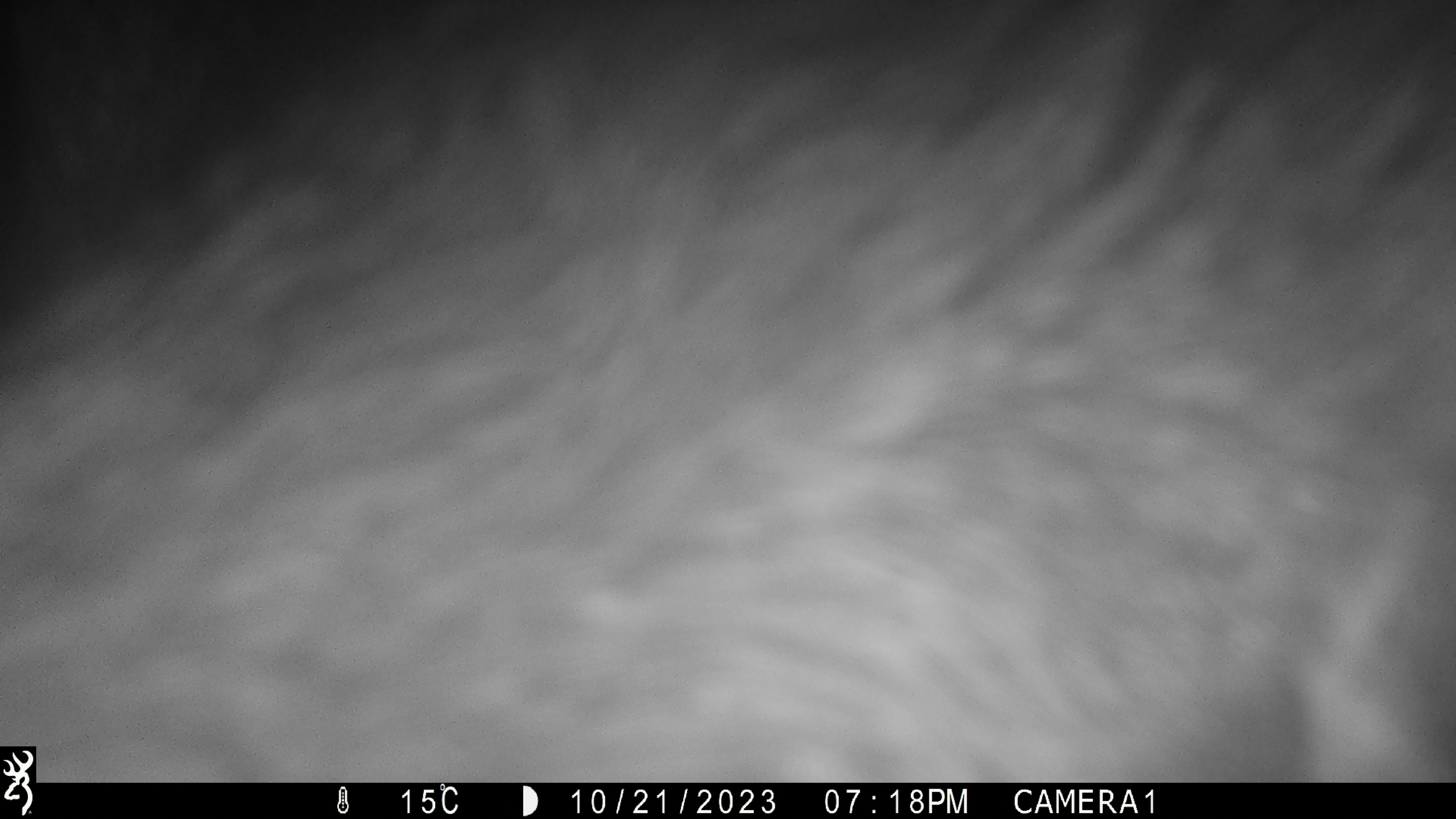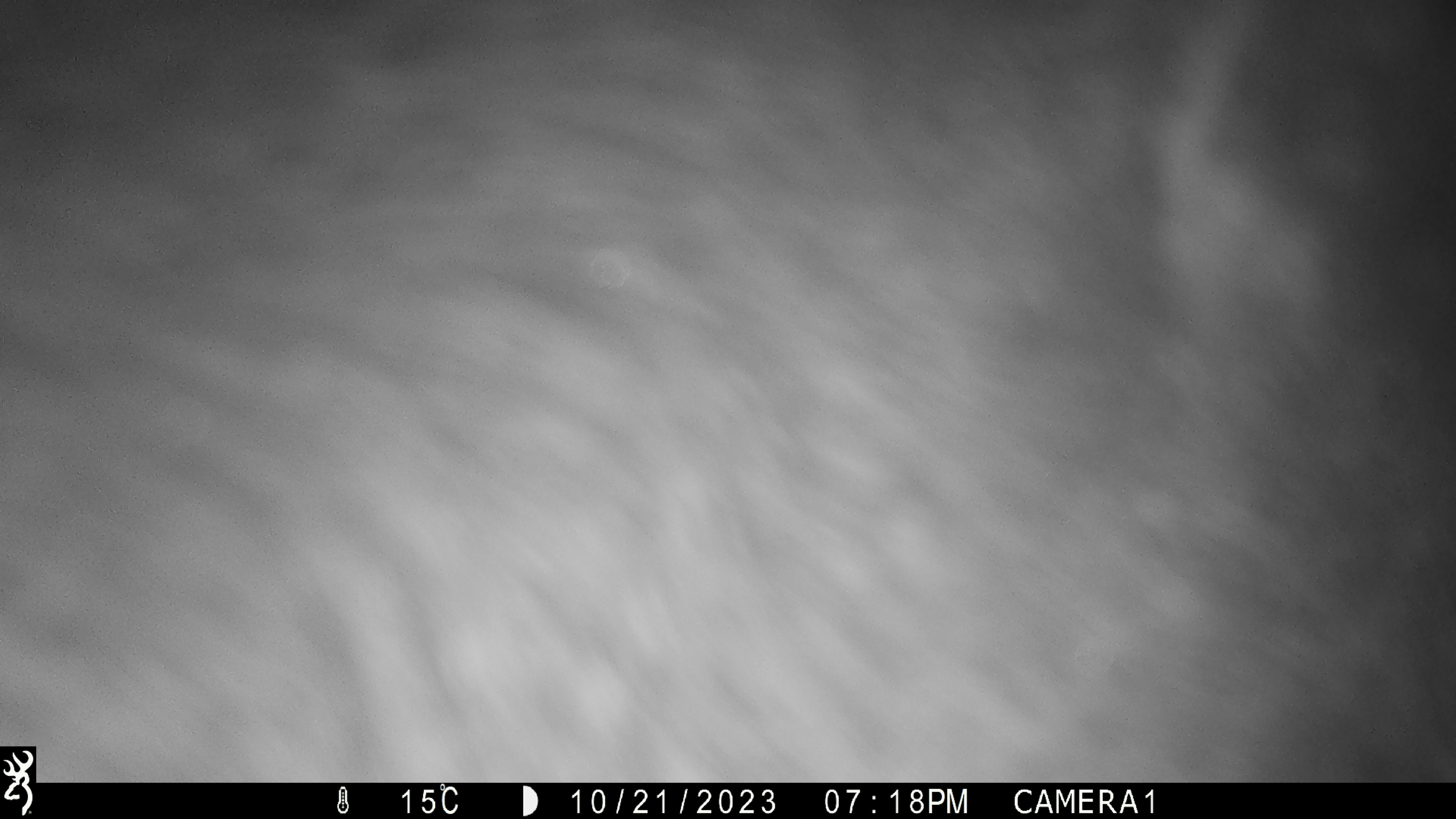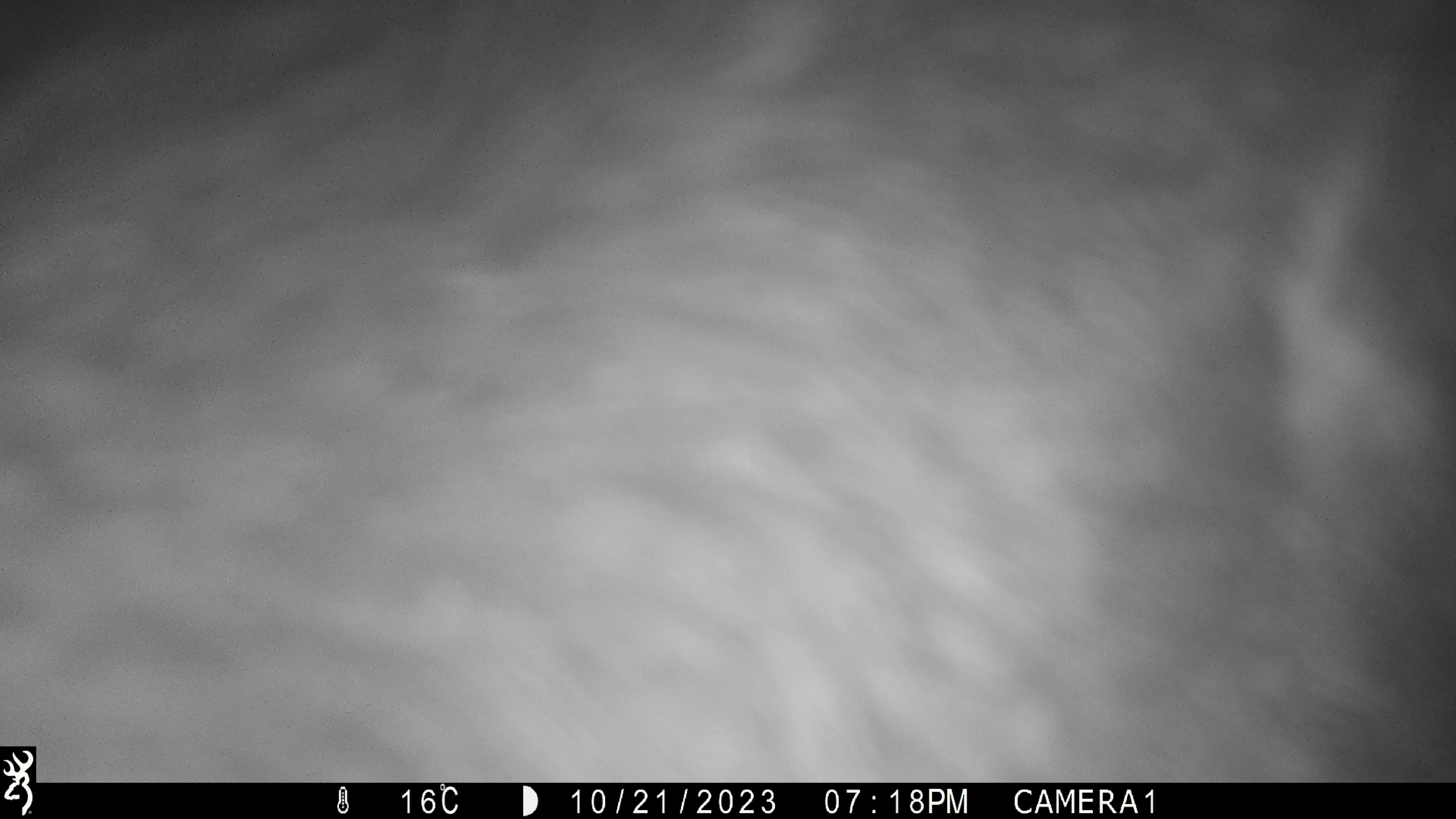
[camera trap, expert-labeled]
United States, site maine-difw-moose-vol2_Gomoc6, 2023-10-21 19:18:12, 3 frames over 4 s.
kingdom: Animalia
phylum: Chordata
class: Mammalia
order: Artiodactyla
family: Cervidae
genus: Alces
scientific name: Alces alces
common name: moose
Moose (Alces alces).